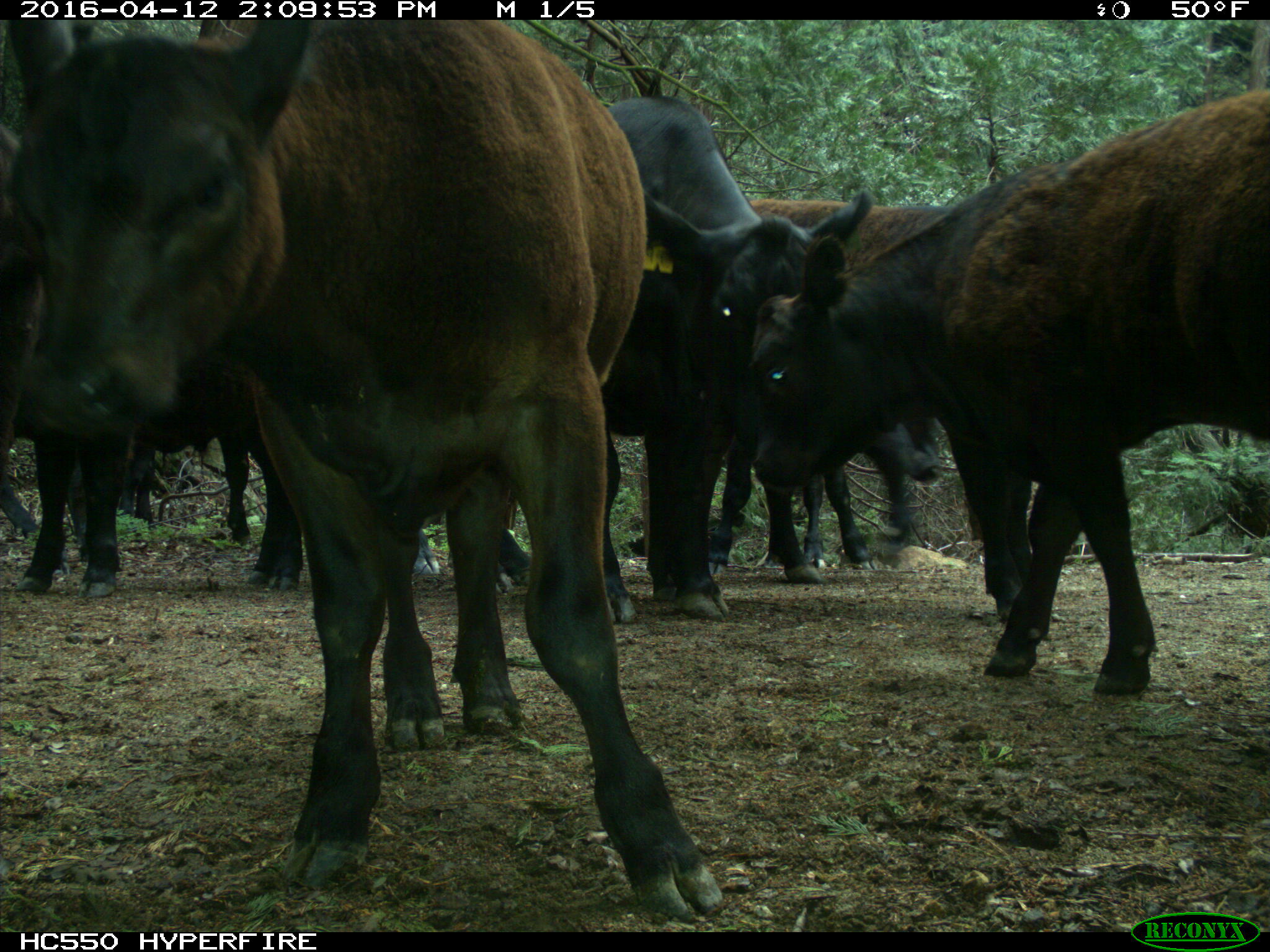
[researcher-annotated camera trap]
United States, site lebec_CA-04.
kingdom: Animalia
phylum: Chordata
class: Mammalia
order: Artiodactyla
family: Bovidae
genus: Bos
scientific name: Bos taurus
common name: domestic cow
Bos taurus (domestic cow).